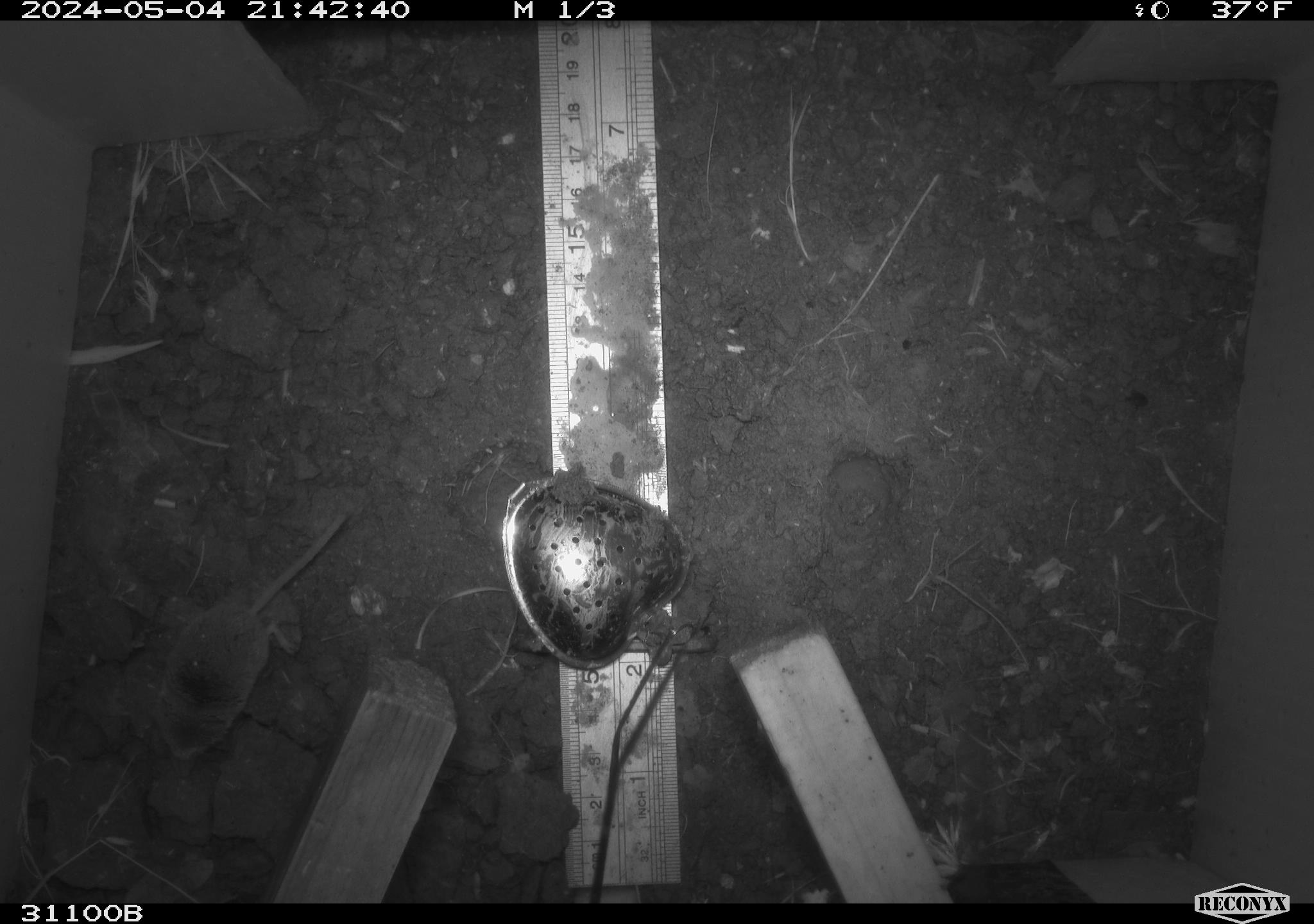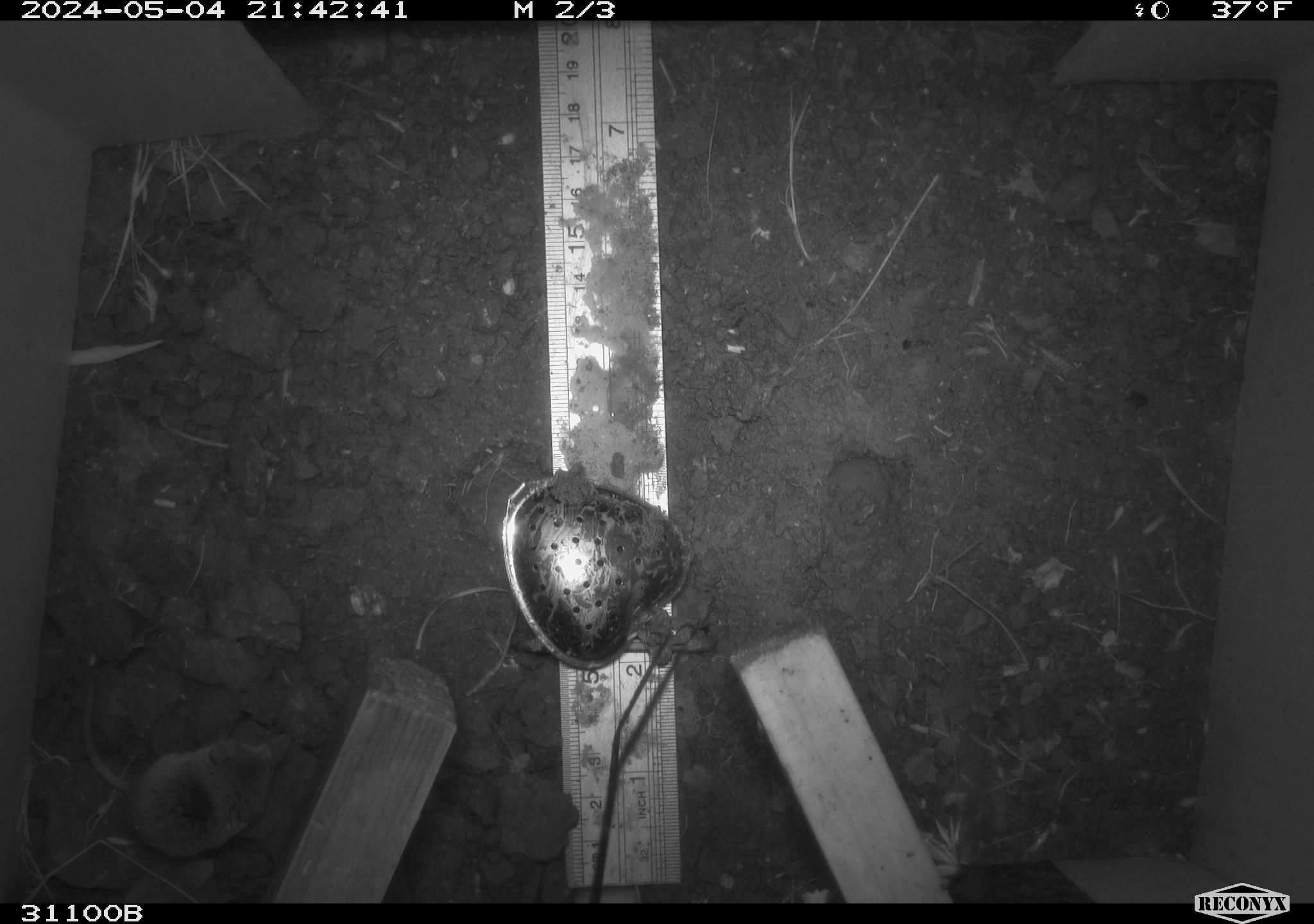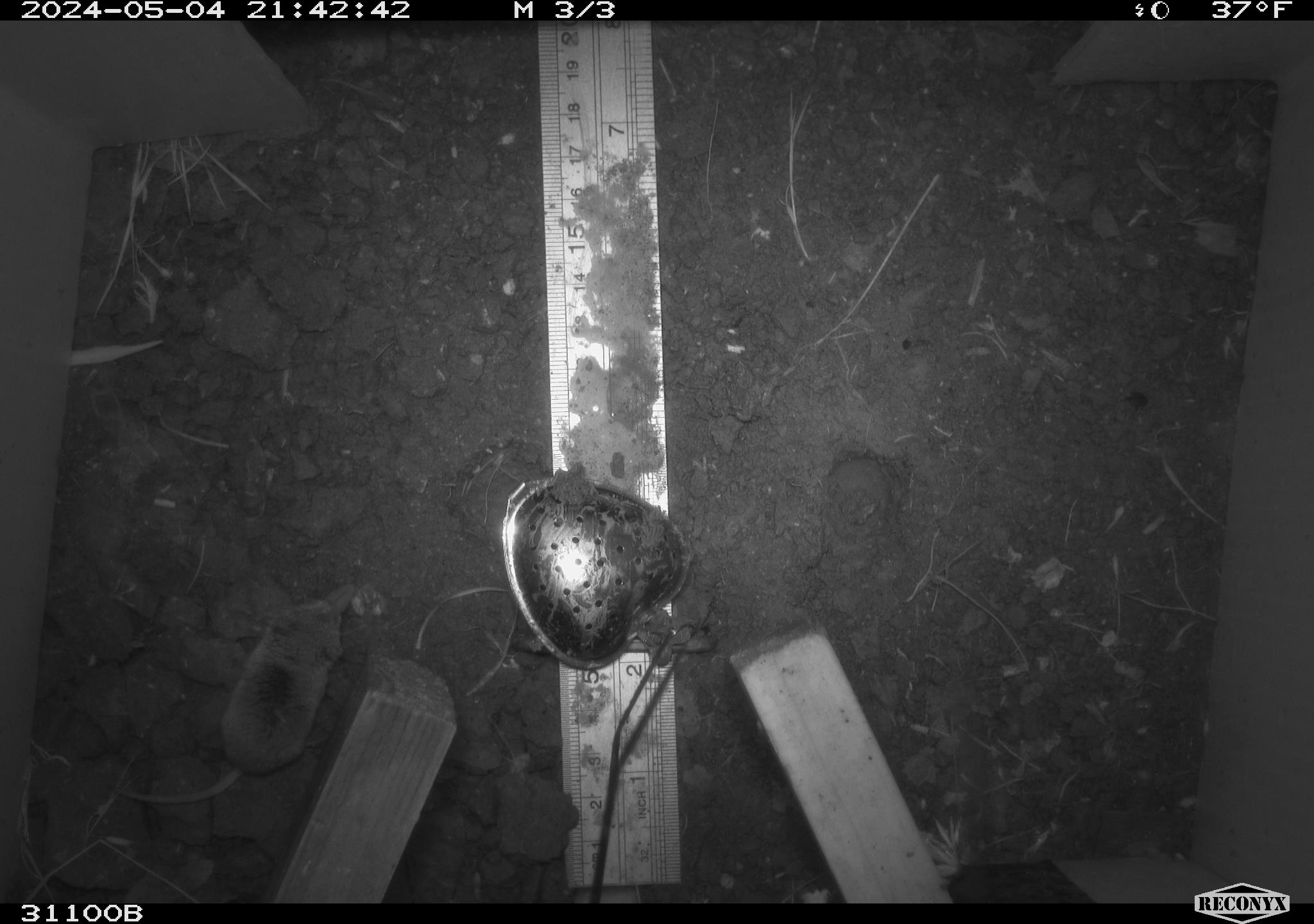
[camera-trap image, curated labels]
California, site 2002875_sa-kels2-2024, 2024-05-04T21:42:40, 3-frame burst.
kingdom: Animalia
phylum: Chordata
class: Mammalia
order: Eulipotyphla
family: Soricidae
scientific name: Soricidae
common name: shrews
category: soricidae family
Soricidae family (shrews) (Soricidae).